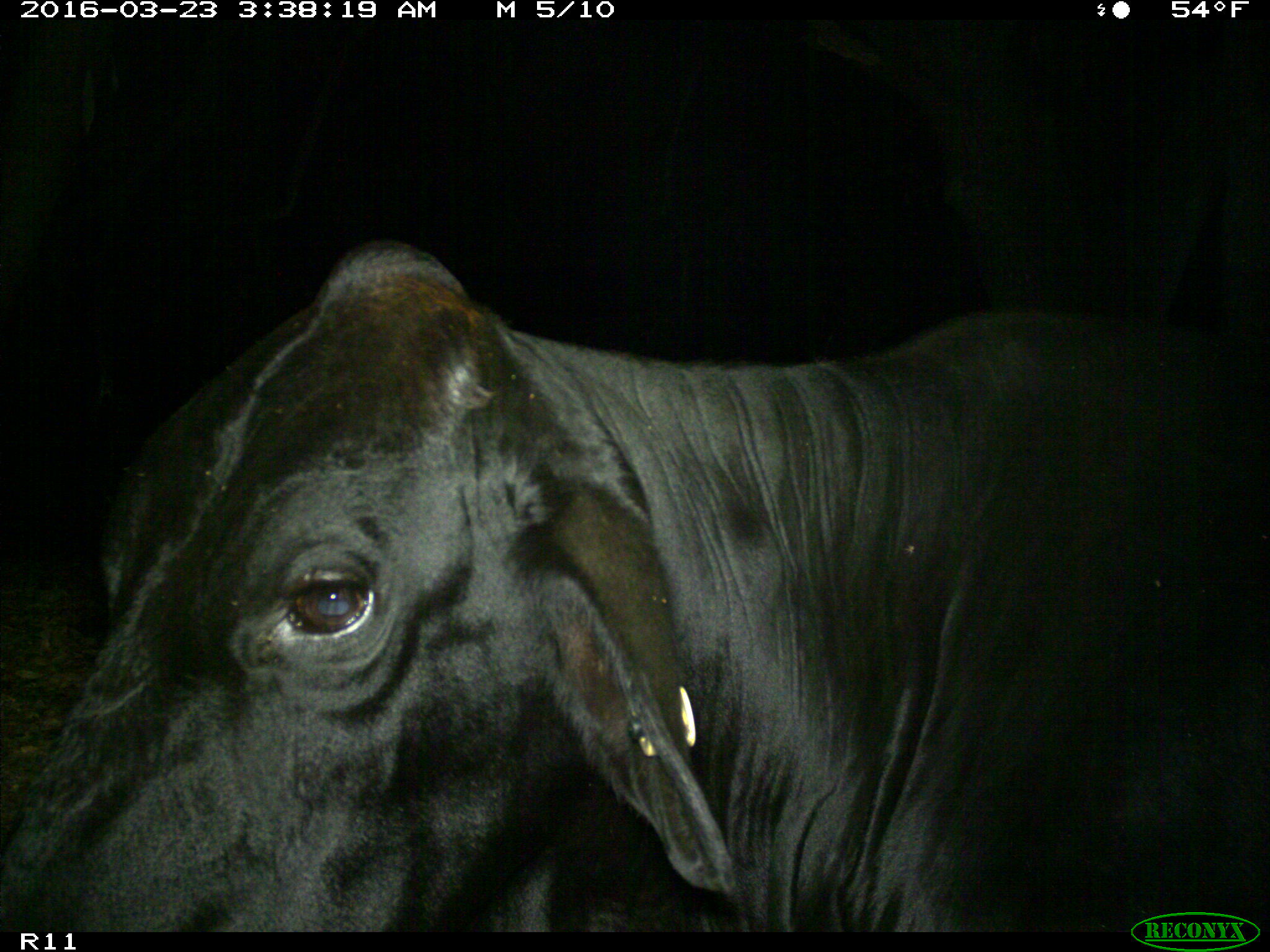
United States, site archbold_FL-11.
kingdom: Animalia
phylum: Chordata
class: Mammalia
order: Artiodactyla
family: Bovidae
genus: Bos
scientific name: Bos taurus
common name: domestic cow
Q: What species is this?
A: Bos taurus (domestic cow).